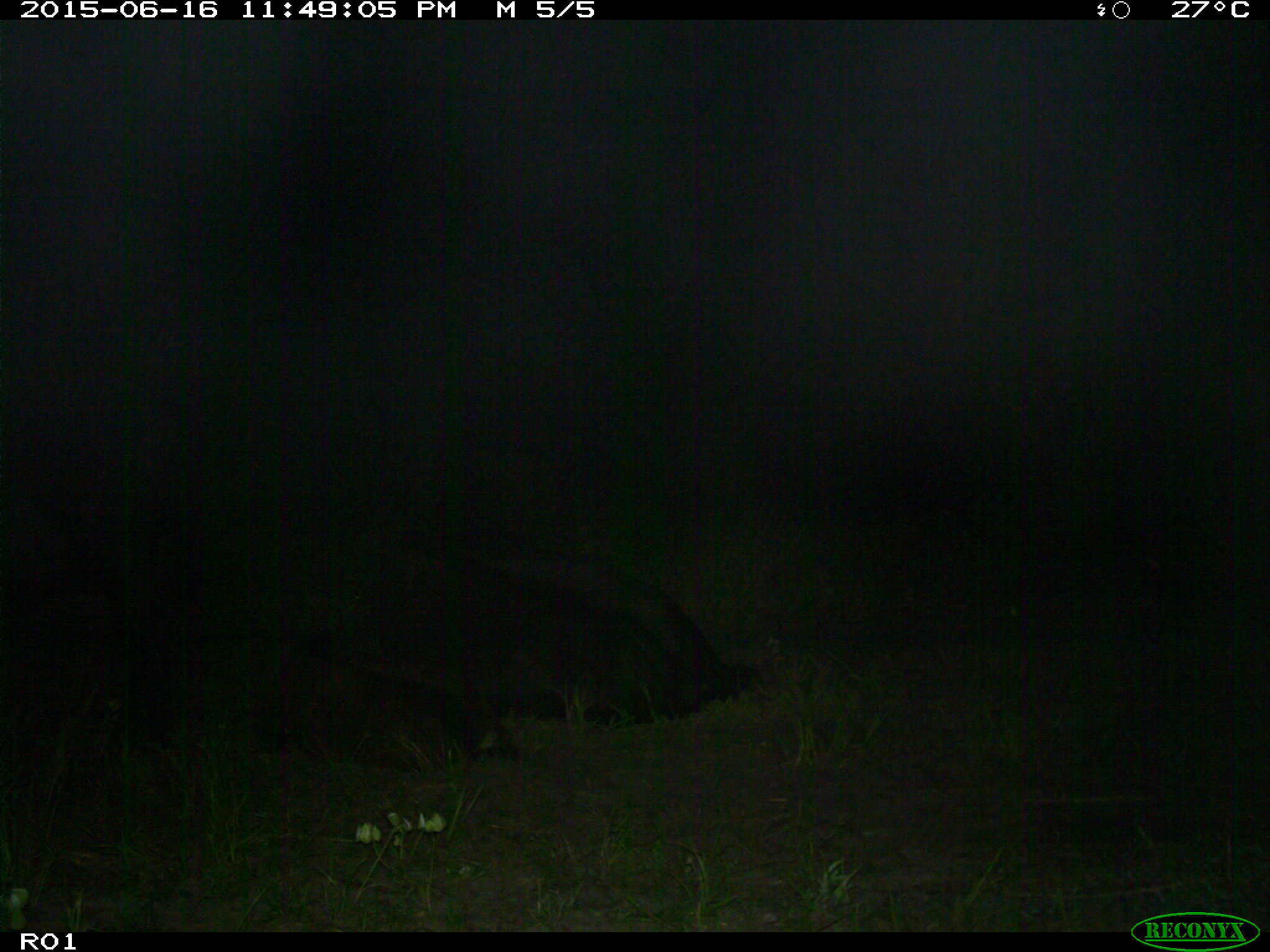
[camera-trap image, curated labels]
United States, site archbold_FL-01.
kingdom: Animalia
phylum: Chordata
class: Mammalia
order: Artiodactyla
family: Bovidae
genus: Bos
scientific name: Bos taurus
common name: domestic cow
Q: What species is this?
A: Bos taurus (domestic cow).